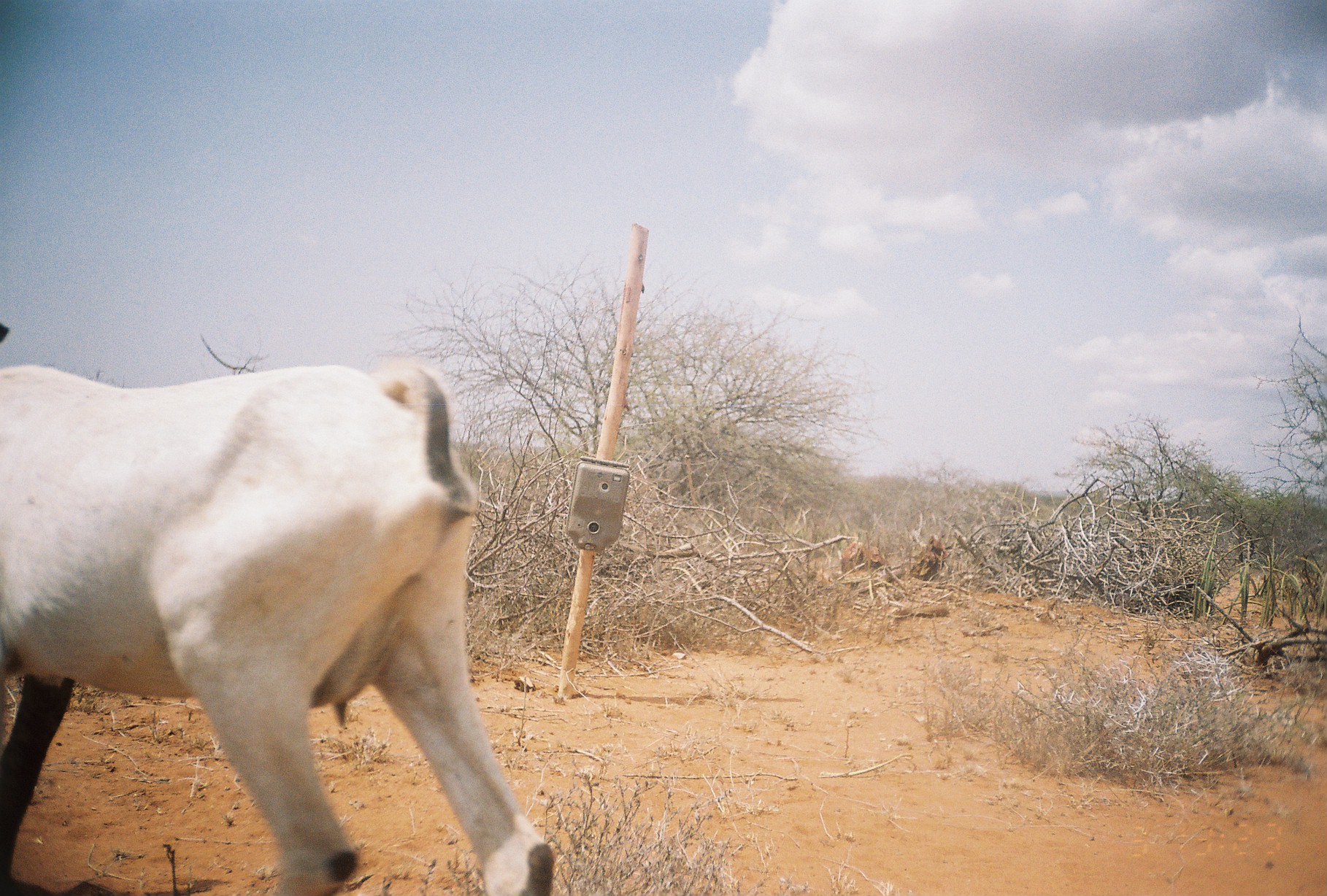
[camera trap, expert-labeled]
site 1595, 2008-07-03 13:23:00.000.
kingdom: Animalia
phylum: Chordata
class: Mammalia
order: Artiodactyla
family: Bovidae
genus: Capra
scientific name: Capra aegagrus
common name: wild goat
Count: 1.